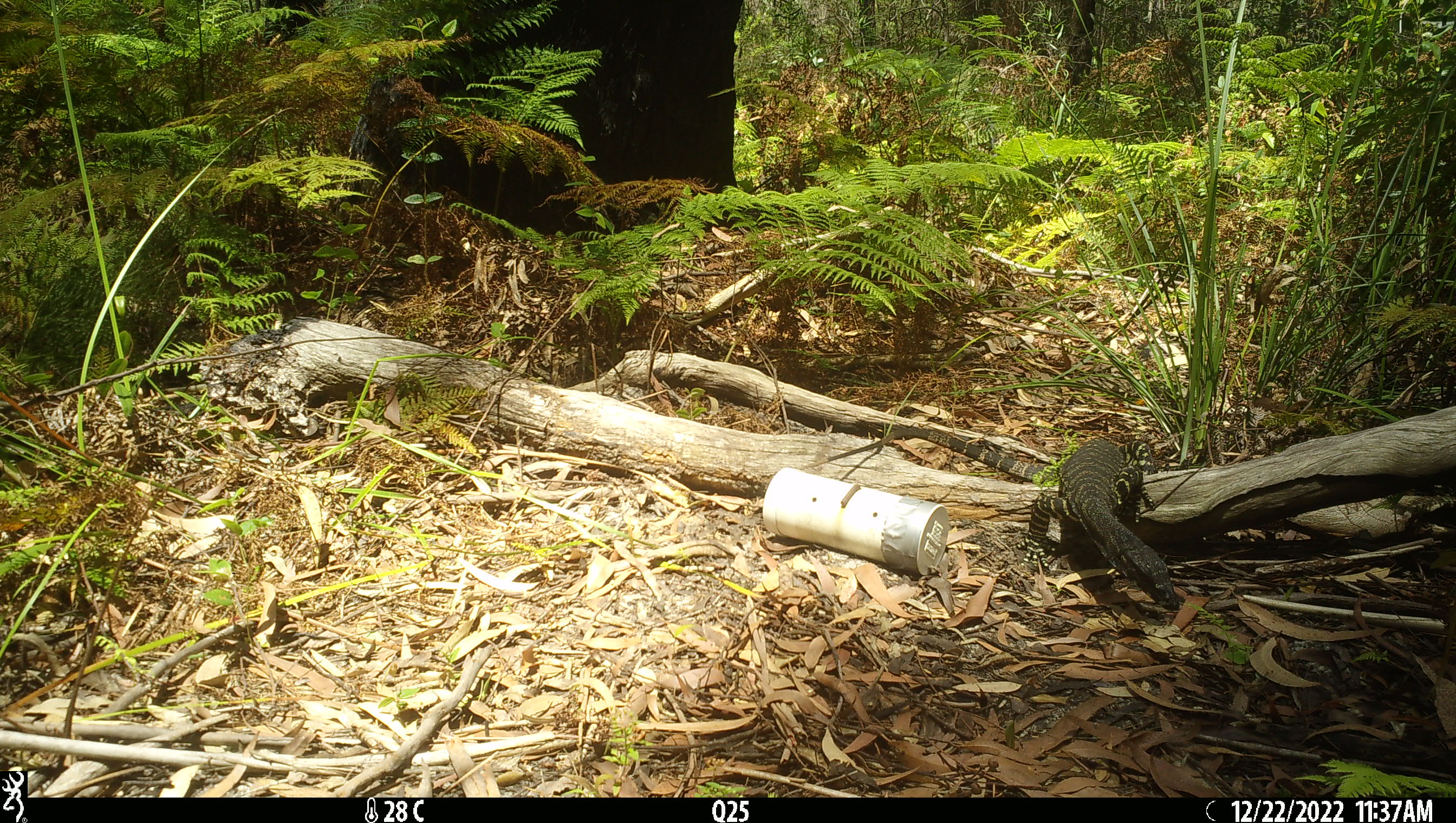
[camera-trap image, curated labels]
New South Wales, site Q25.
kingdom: Animalia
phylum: Chordata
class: Reptilia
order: Squamata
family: Varanidae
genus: Varanus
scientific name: Varanus varius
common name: lace monitor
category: goanna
Goanna (lace monitor) (Varanus varius).